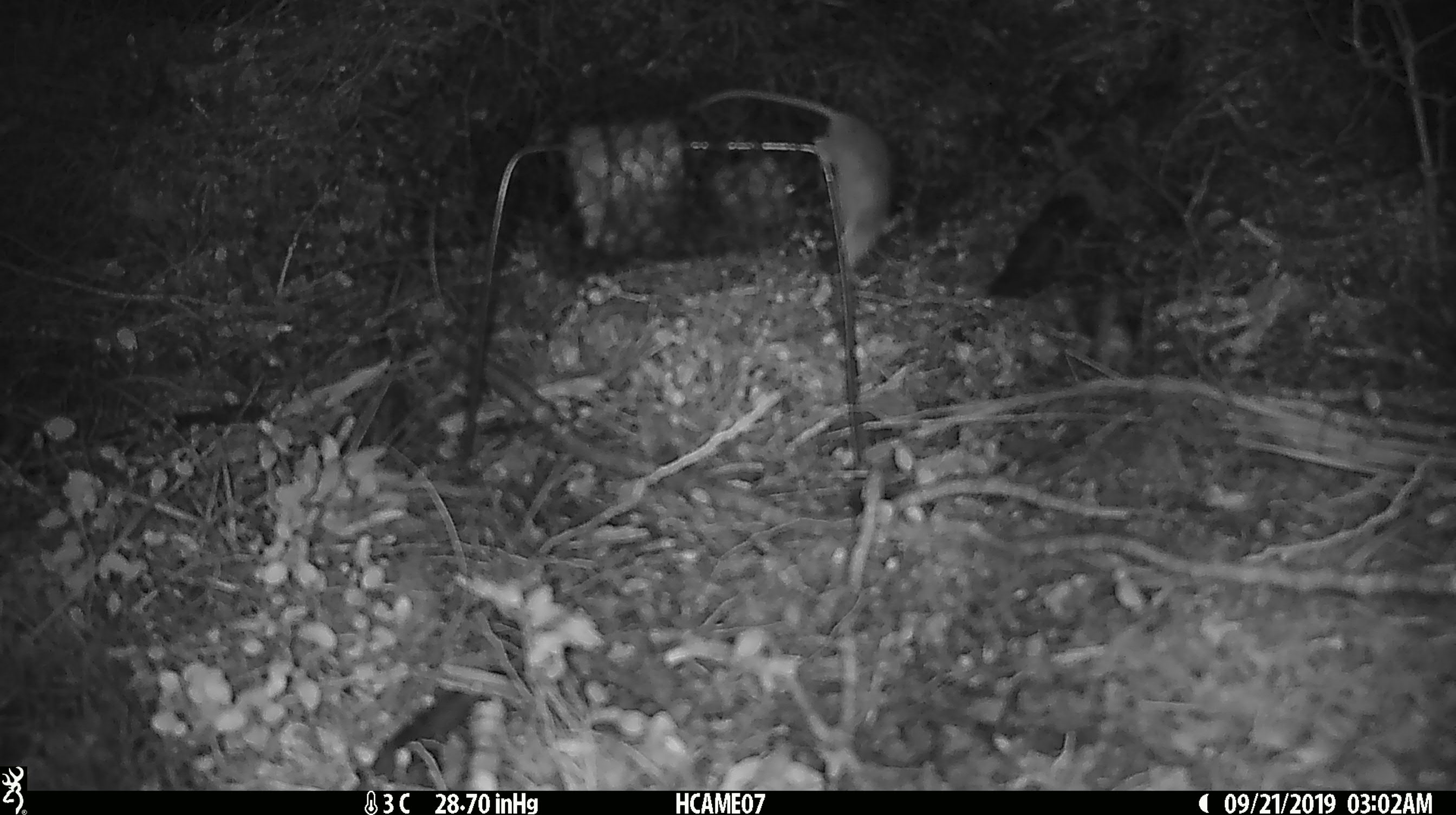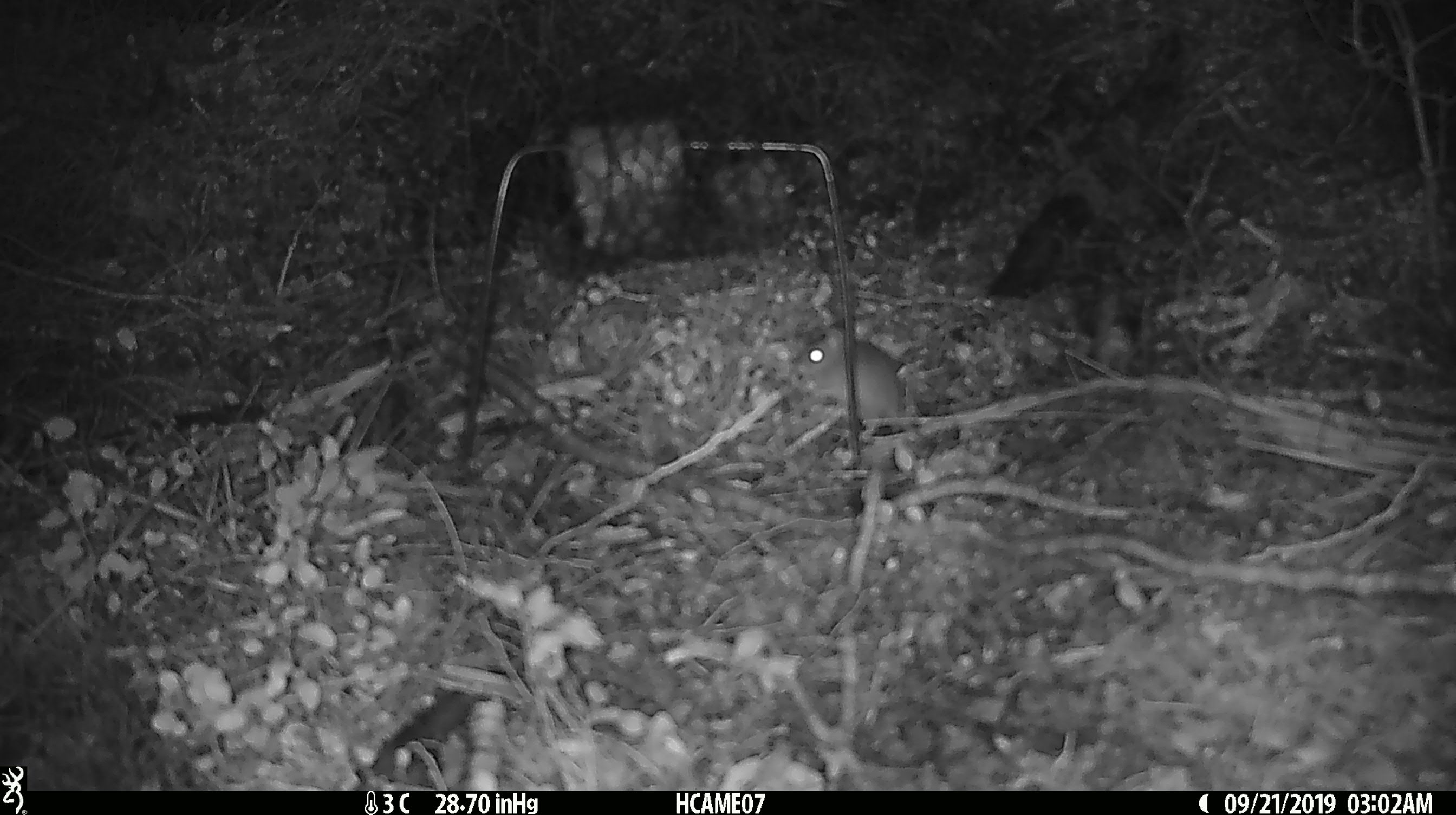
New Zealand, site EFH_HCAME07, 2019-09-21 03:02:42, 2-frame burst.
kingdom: Animalia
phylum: Chordata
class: Mammalia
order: Rodentia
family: Muridae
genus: Mus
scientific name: Mus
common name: mouse